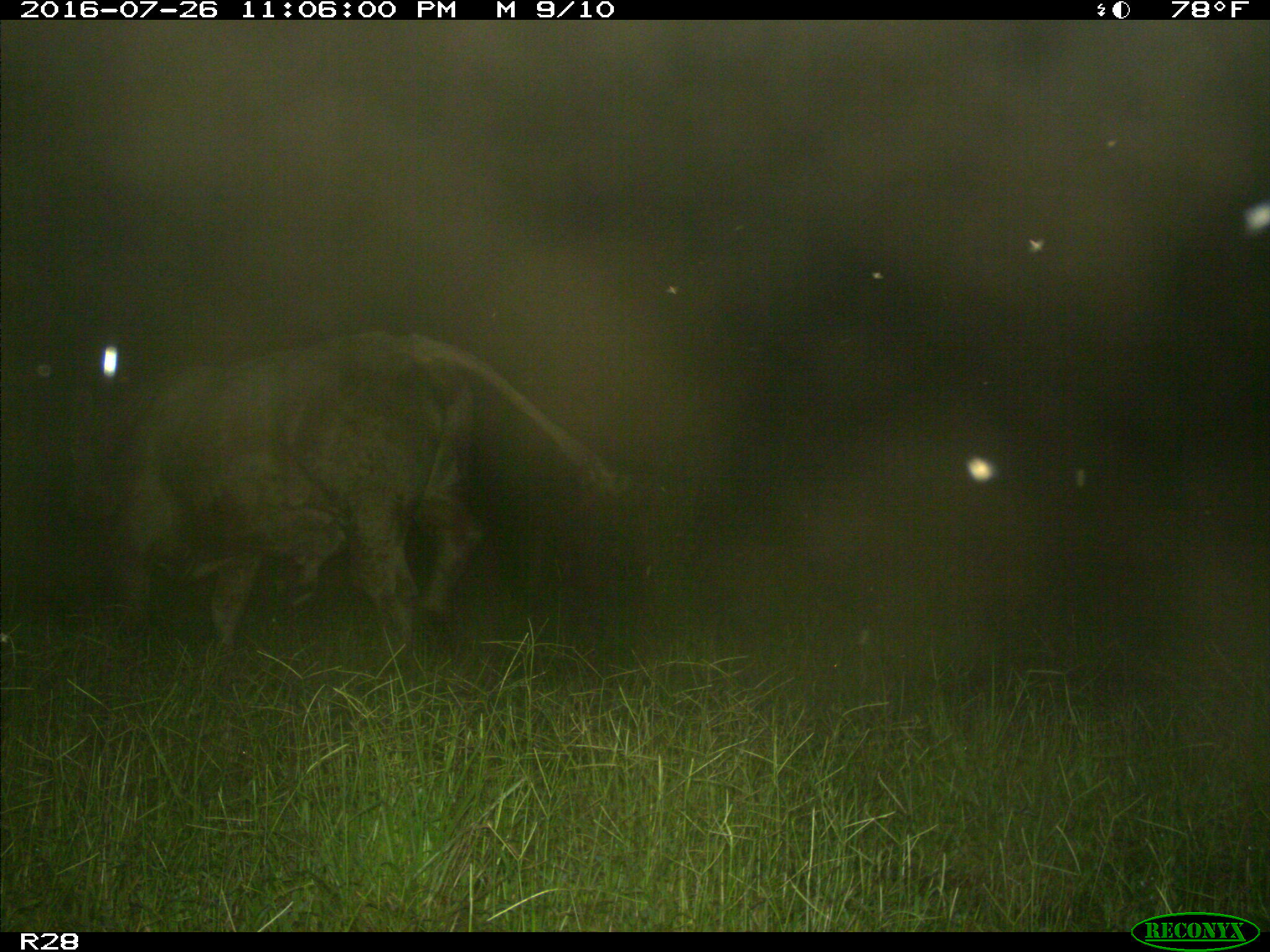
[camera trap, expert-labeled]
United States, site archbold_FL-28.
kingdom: Animalia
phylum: Chordata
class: Mammalia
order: Artiodactyla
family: Bovidae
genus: Bos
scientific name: Bos taurus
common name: domestic cow